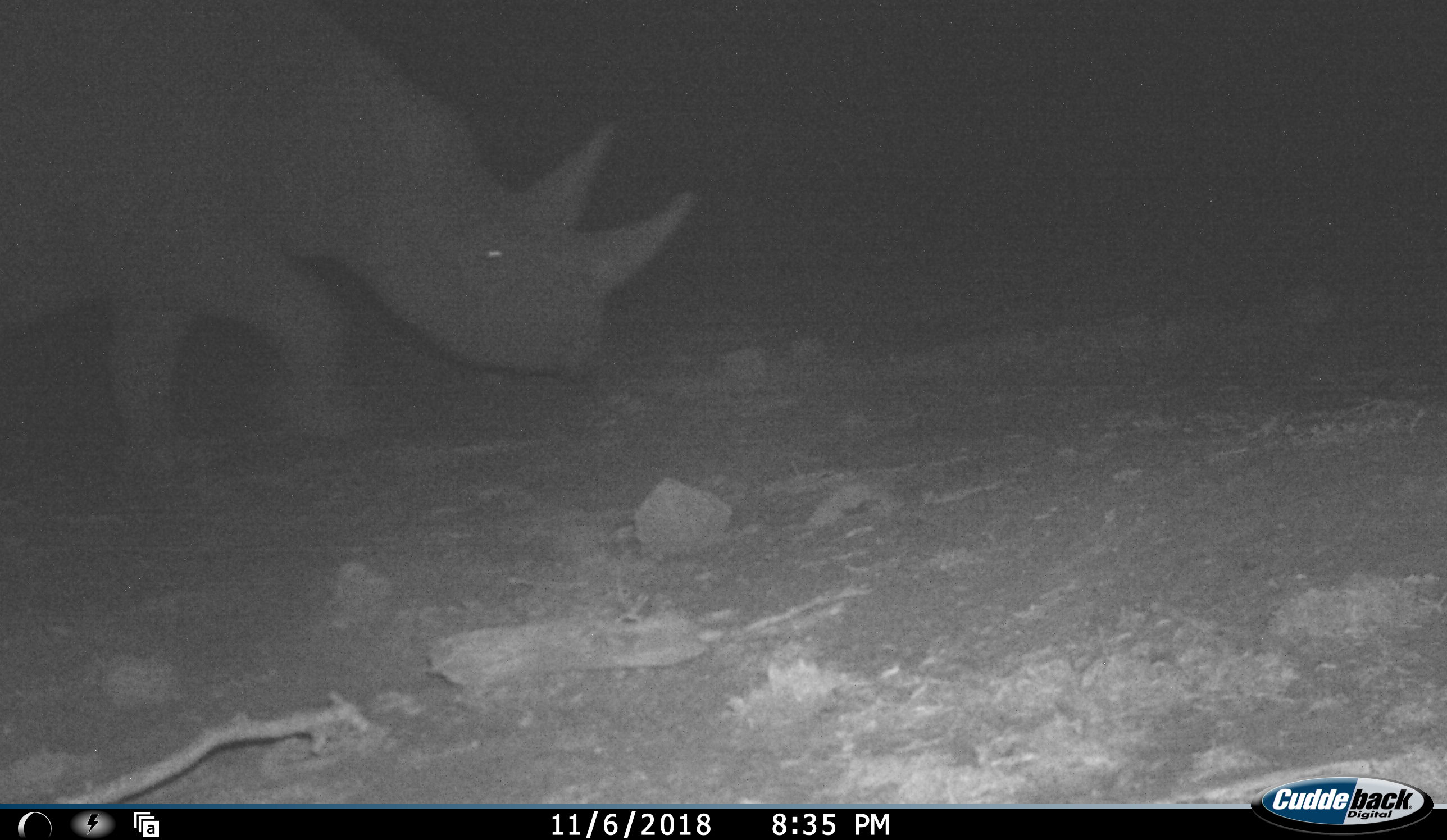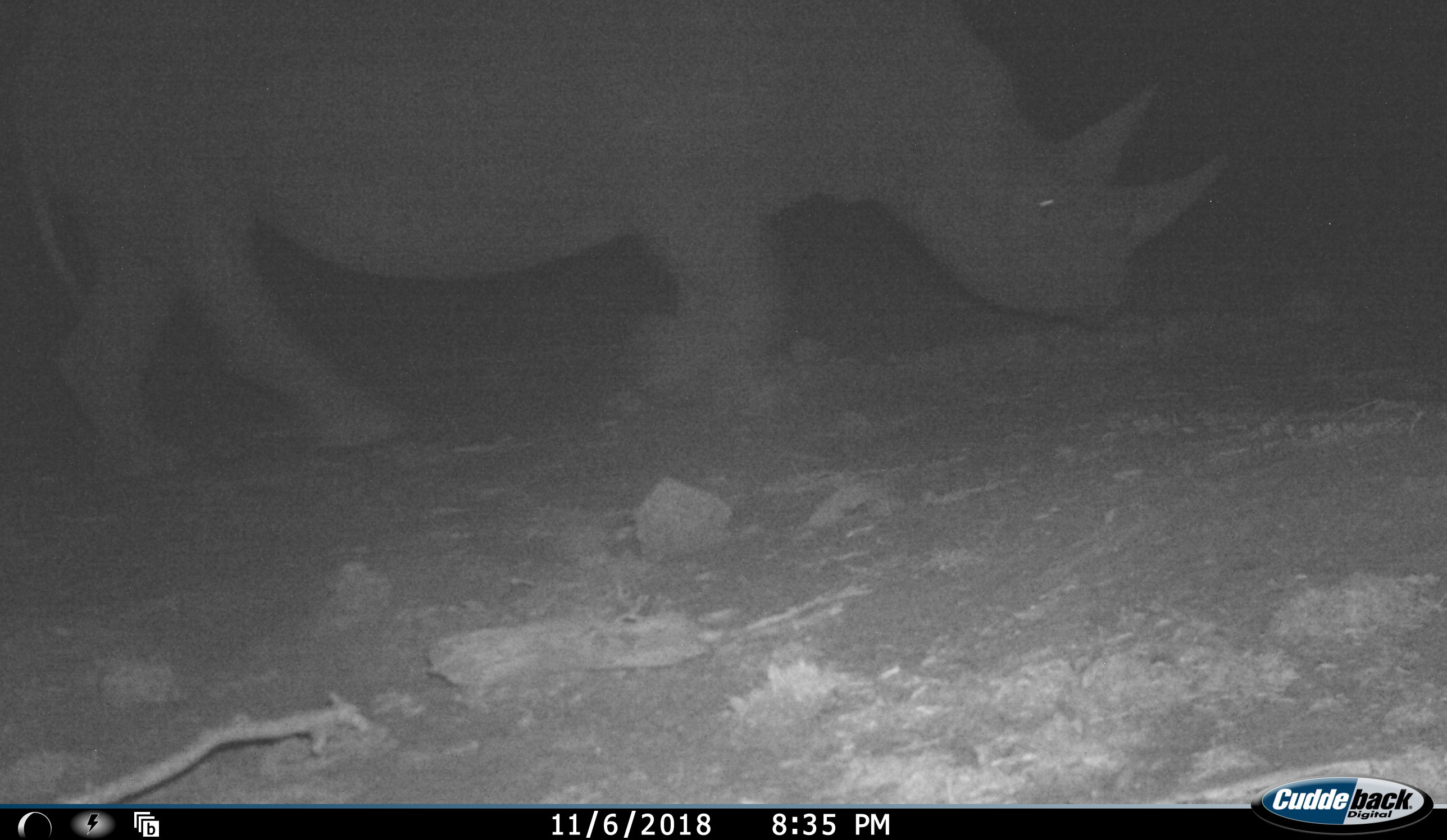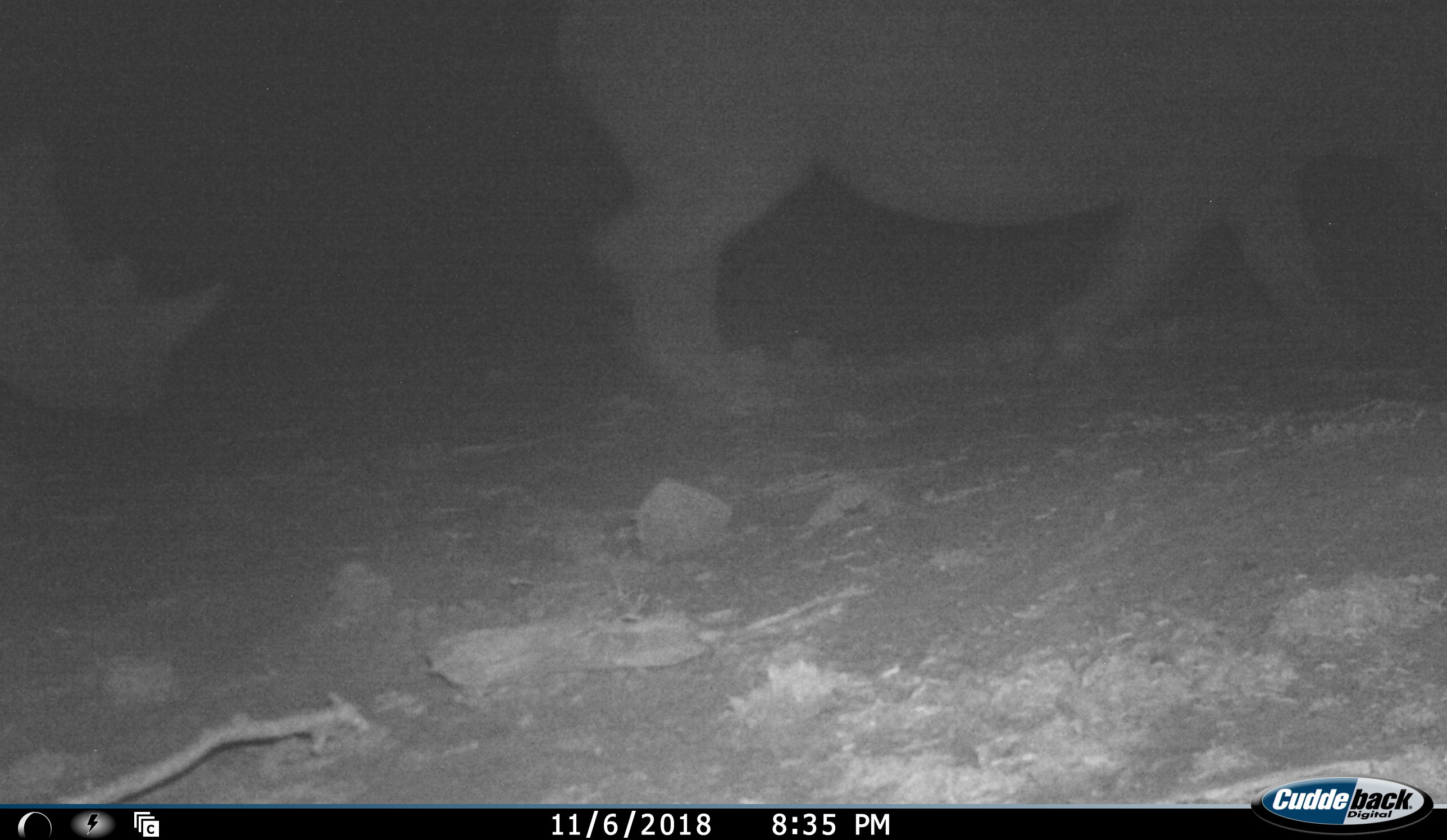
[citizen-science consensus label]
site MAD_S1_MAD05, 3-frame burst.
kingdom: Animalia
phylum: Chordata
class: Mammalia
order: Perissodactyla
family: Rhinocerotidae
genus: Ceratotherium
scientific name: Ceratotherium simum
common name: white rhinoceros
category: rhinoceroswhite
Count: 2.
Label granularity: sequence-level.